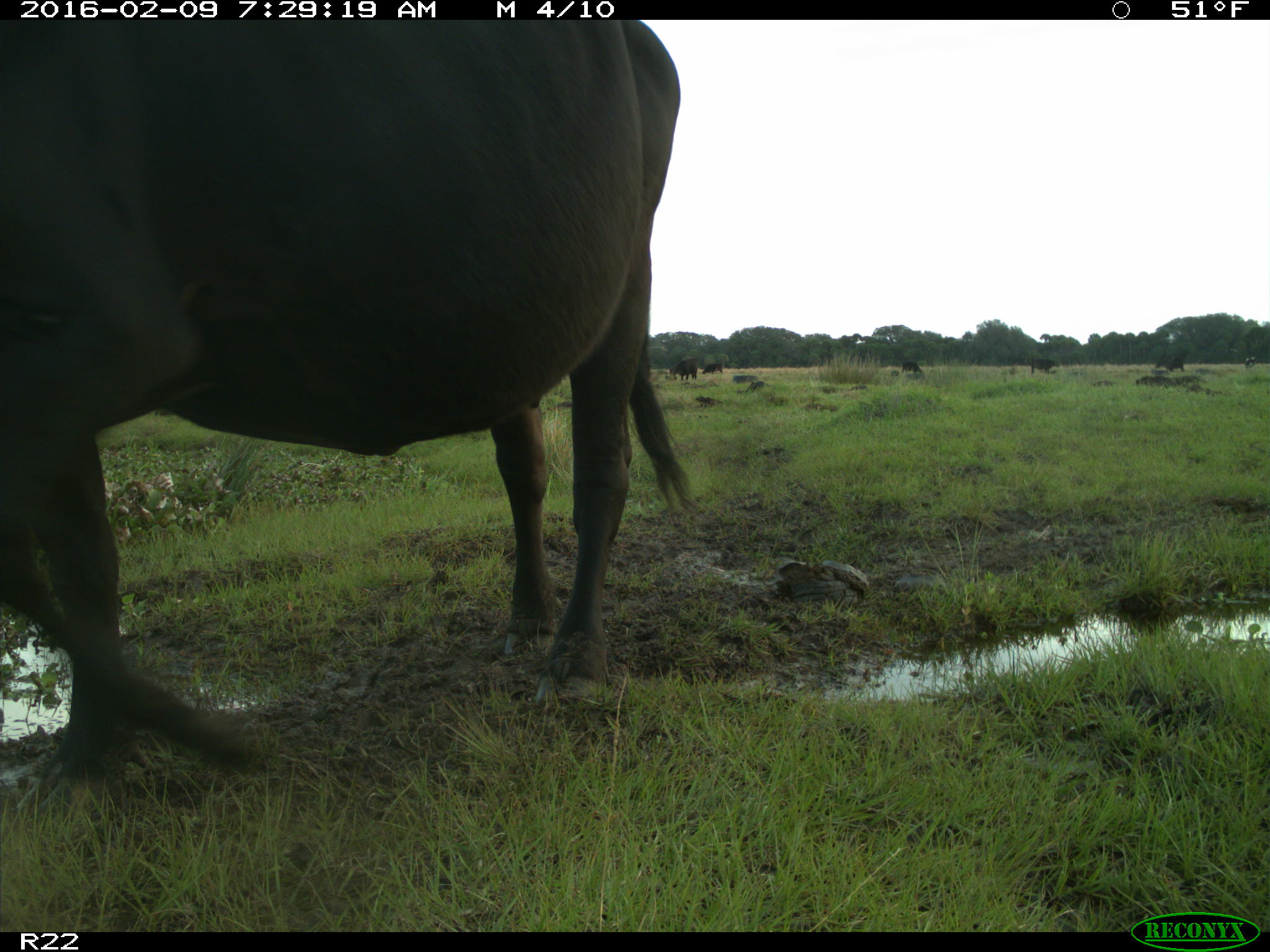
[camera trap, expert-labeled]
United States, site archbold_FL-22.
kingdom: Animalia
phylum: Chordata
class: Mammalia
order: Artiodactyla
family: Bovidae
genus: Bos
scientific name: Bos taurus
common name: domestic cow